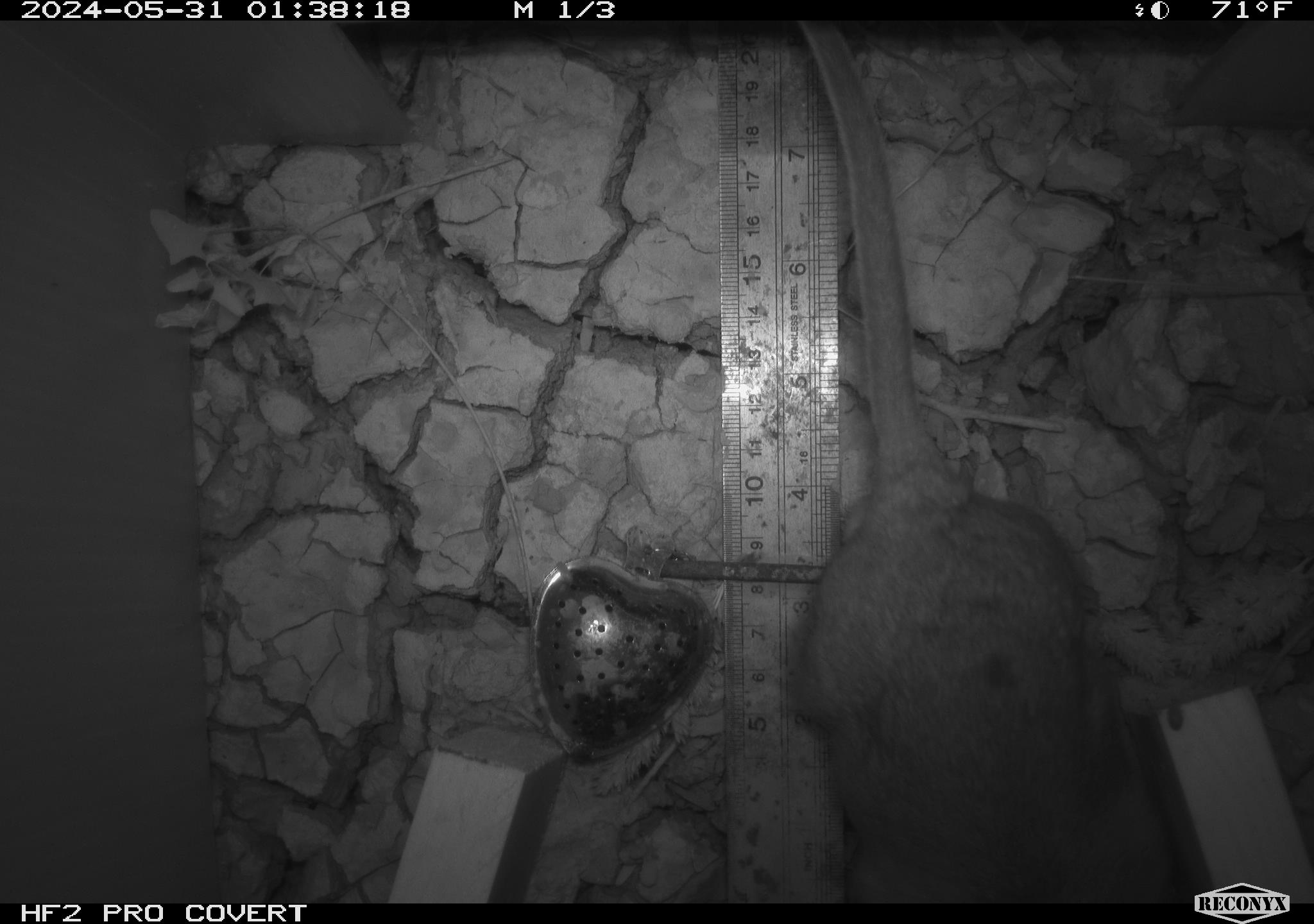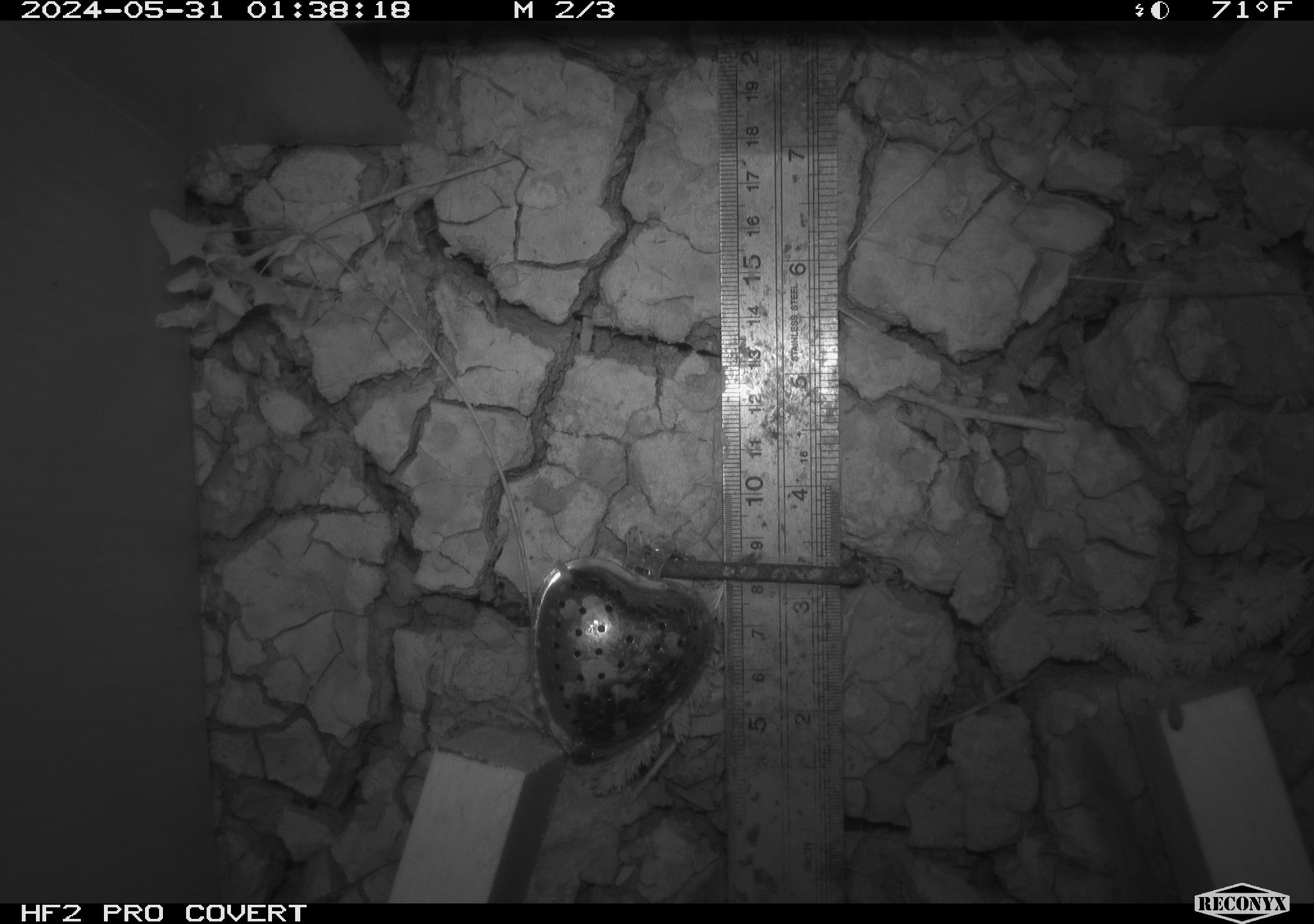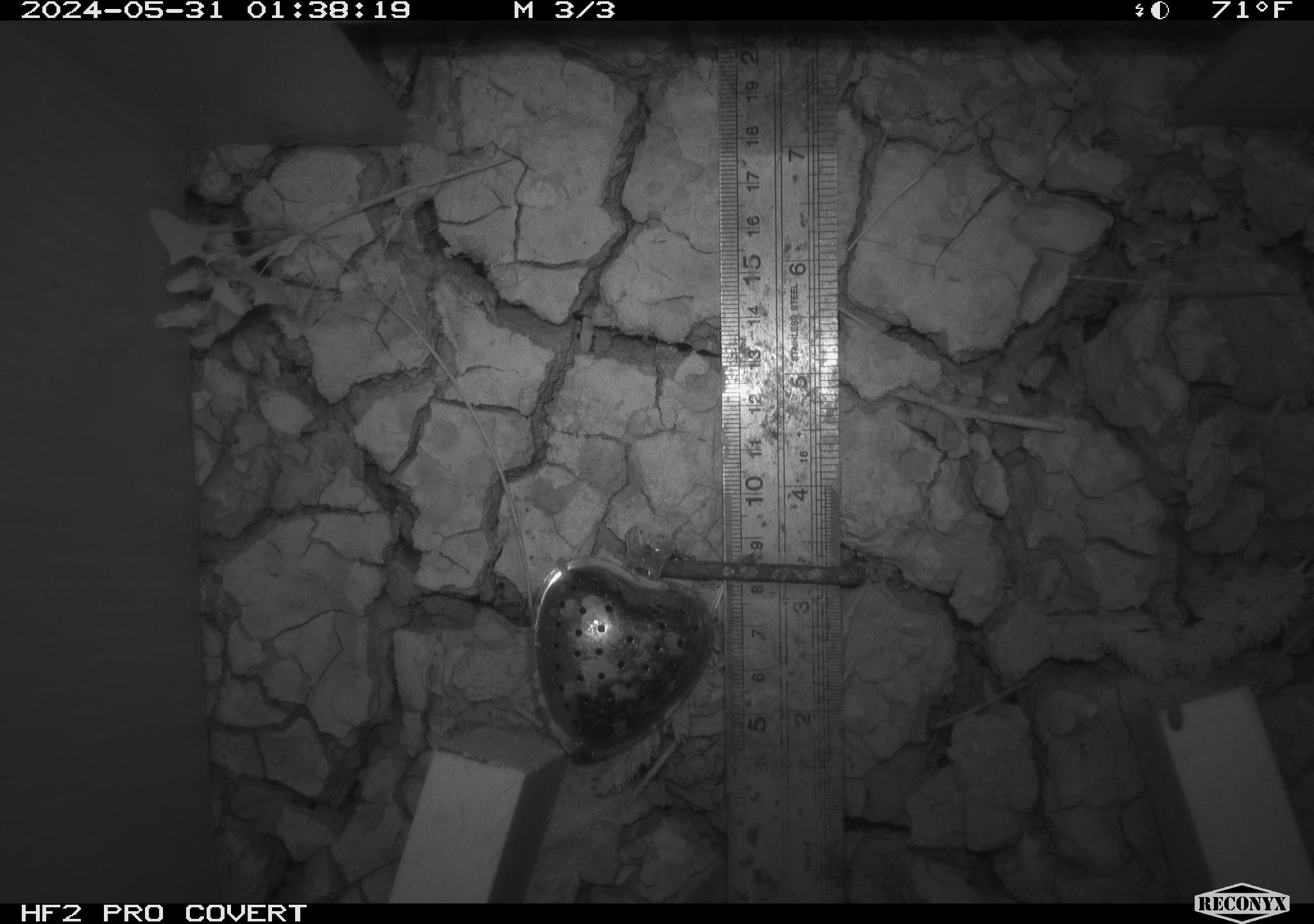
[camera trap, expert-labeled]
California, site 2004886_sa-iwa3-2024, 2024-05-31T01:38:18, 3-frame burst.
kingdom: Animalia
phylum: Chordata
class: Mammalia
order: Rodentia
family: Cricetidae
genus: Neotoma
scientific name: Neotoma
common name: pack rat or woodrat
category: neotoma species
Neotoma species (pack rat or woodrat) (Neotoma).